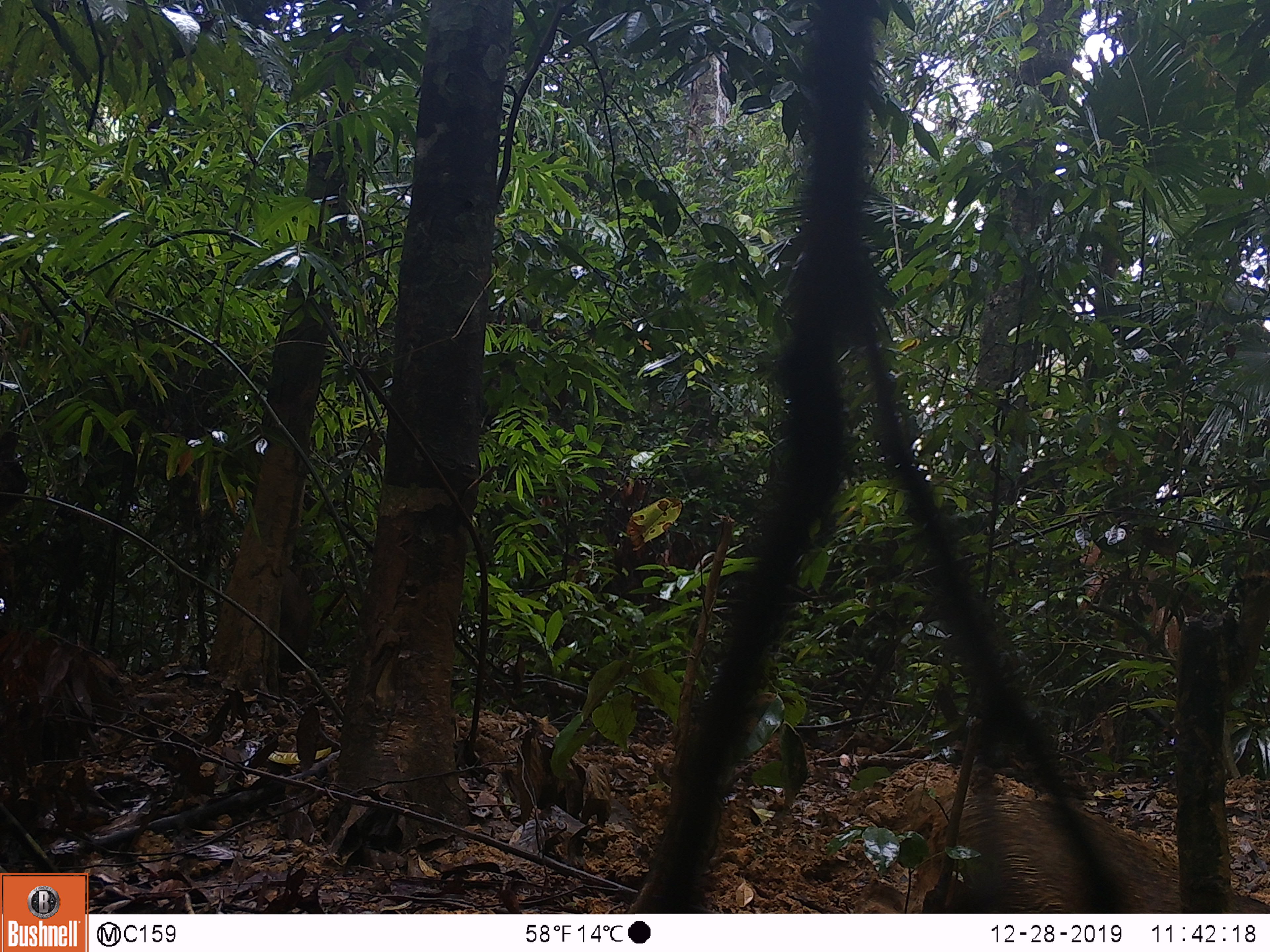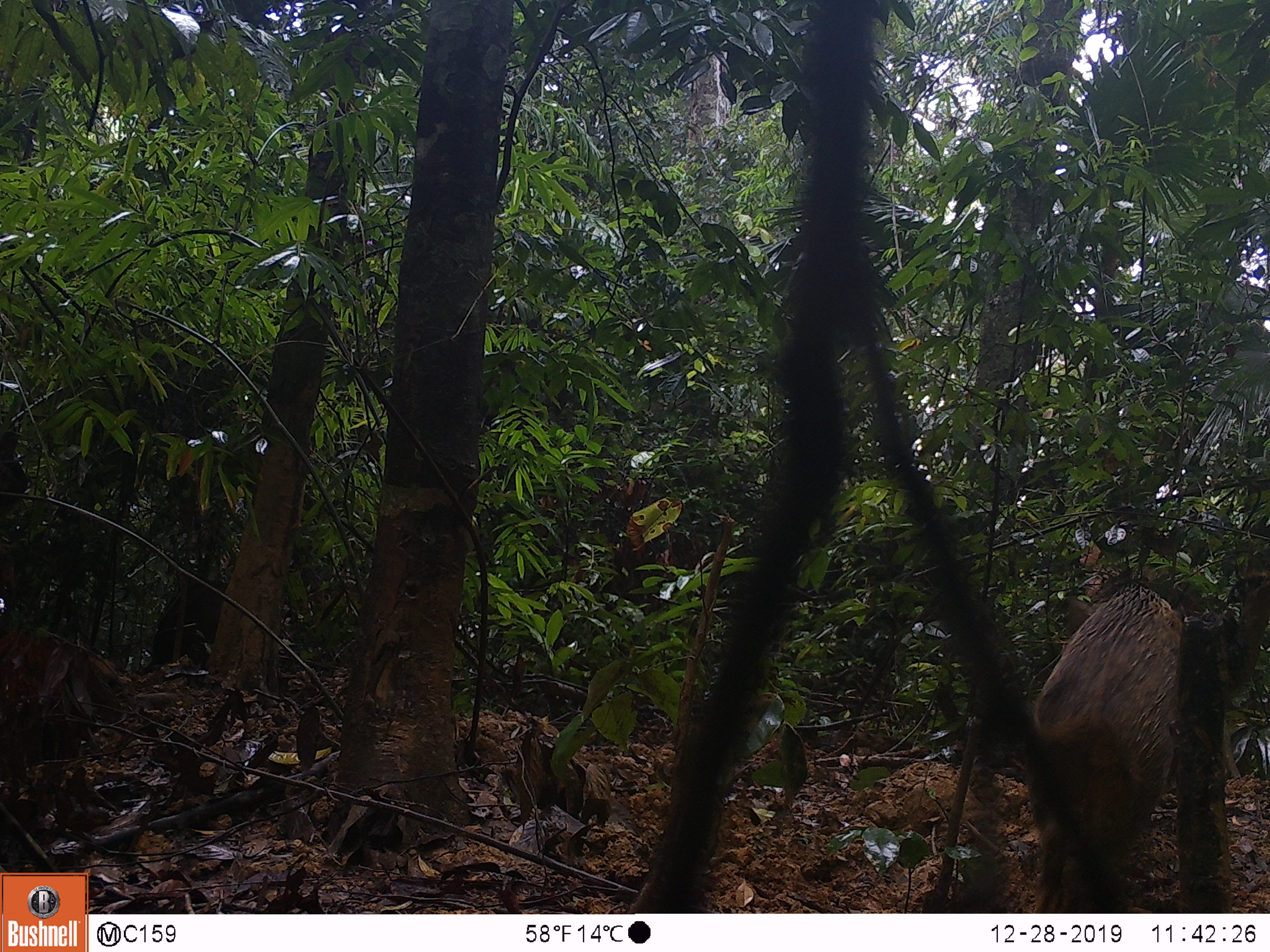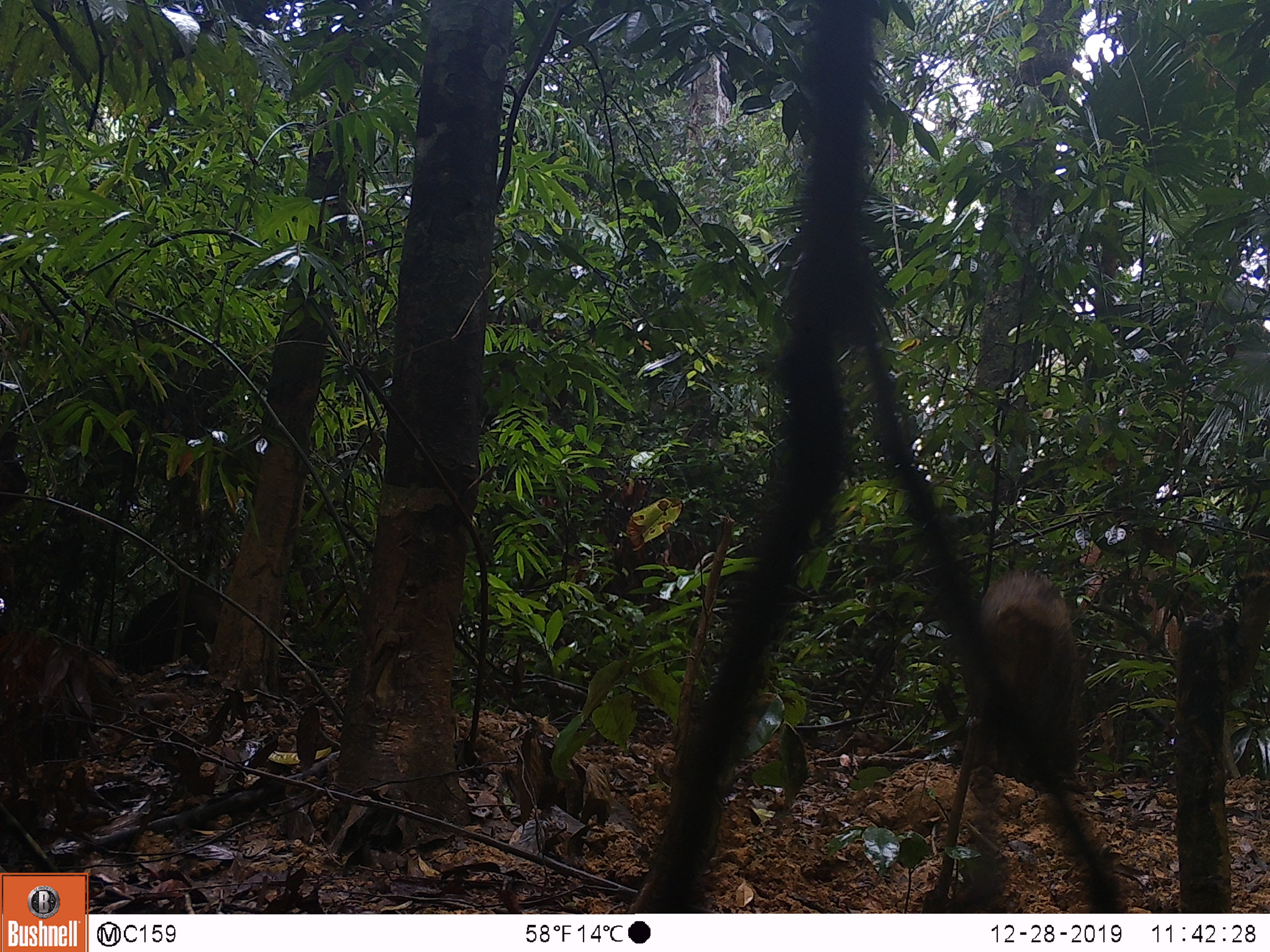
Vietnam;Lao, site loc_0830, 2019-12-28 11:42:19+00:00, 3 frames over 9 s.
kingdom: Animalia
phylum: Chordata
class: Mammalia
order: Artiodactyla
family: Suidae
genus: Sus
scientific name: Sus scrofa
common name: eurasian wild pig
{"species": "eurasian wild pig (Sus scrofa)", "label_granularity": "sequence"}